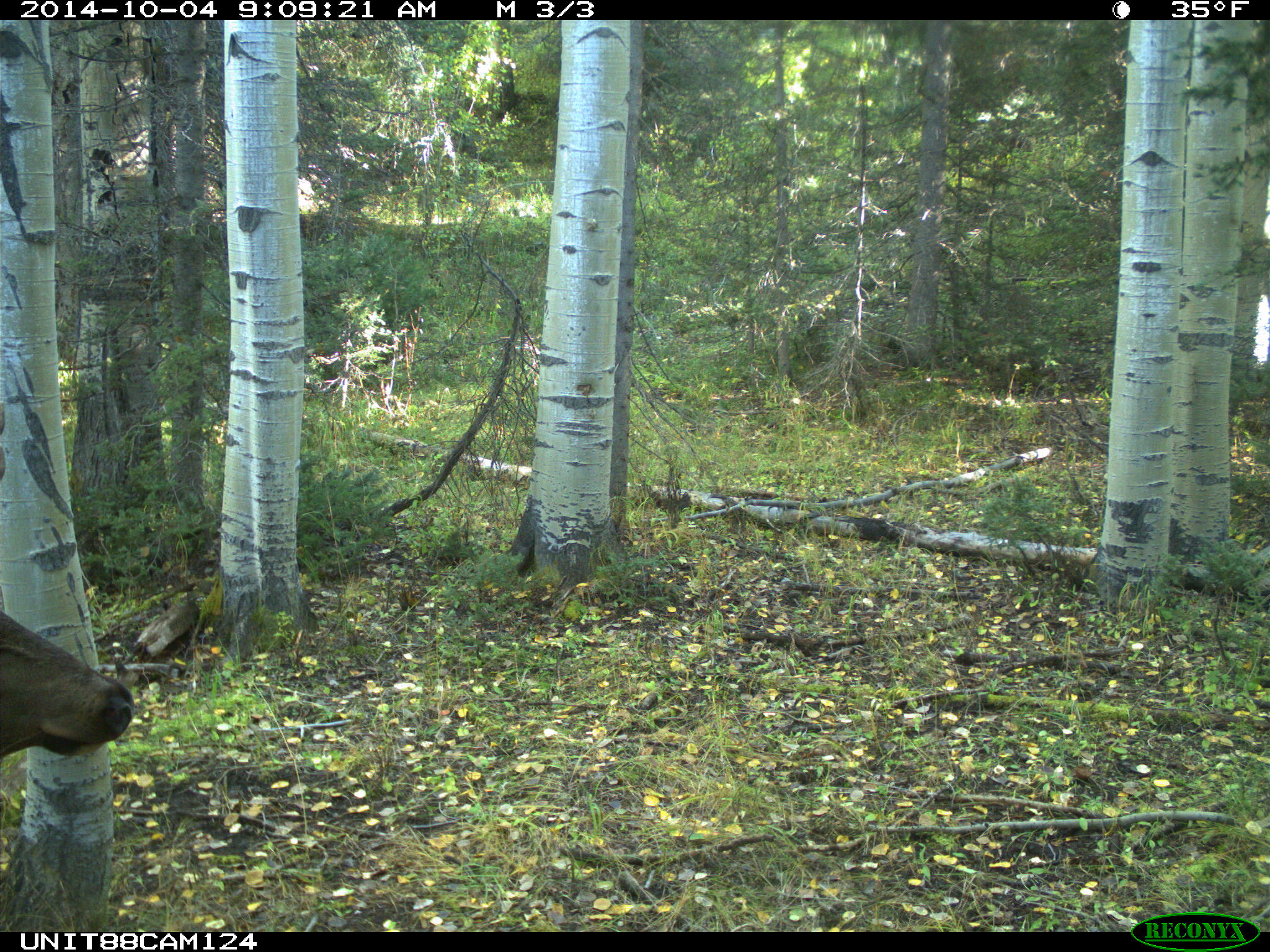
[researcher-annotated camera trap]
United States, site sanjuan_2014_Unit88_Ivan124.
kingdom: Animalia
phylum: Chordata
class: Mammalia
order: Artiodactyla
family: Cervidae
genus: Cervus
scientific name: Cervus elaphus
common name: red deer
Cervus elaphus (red deer).